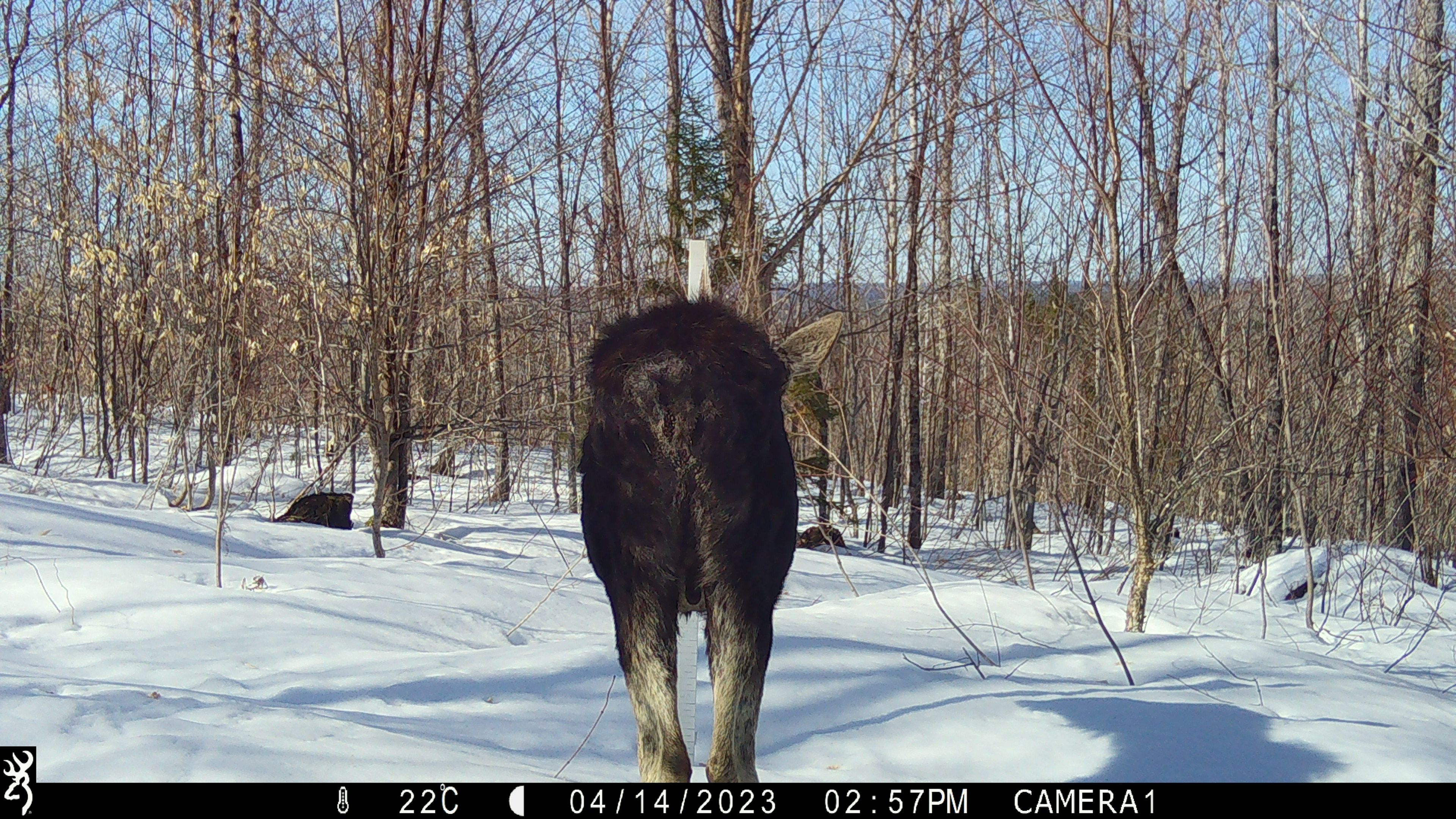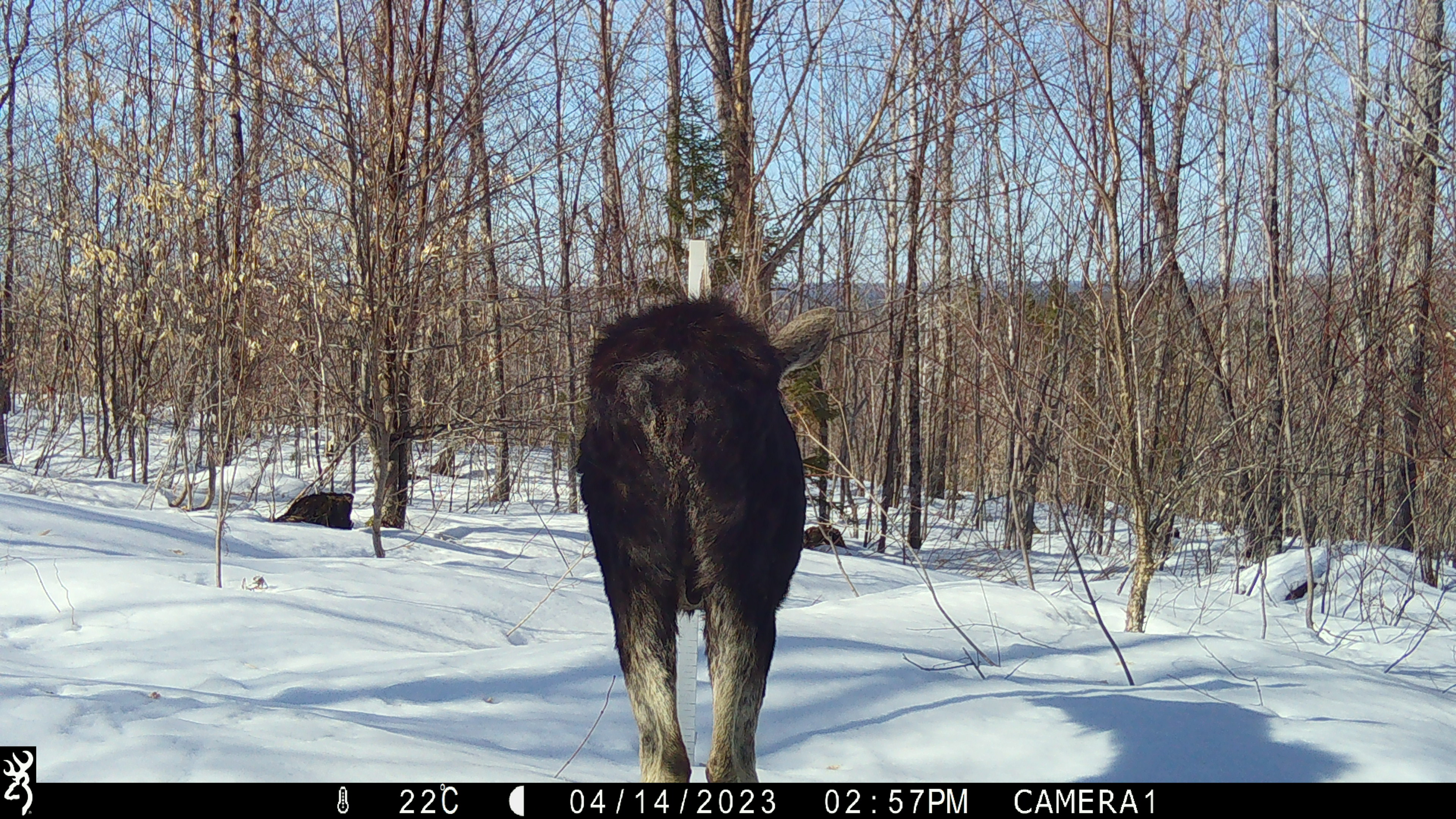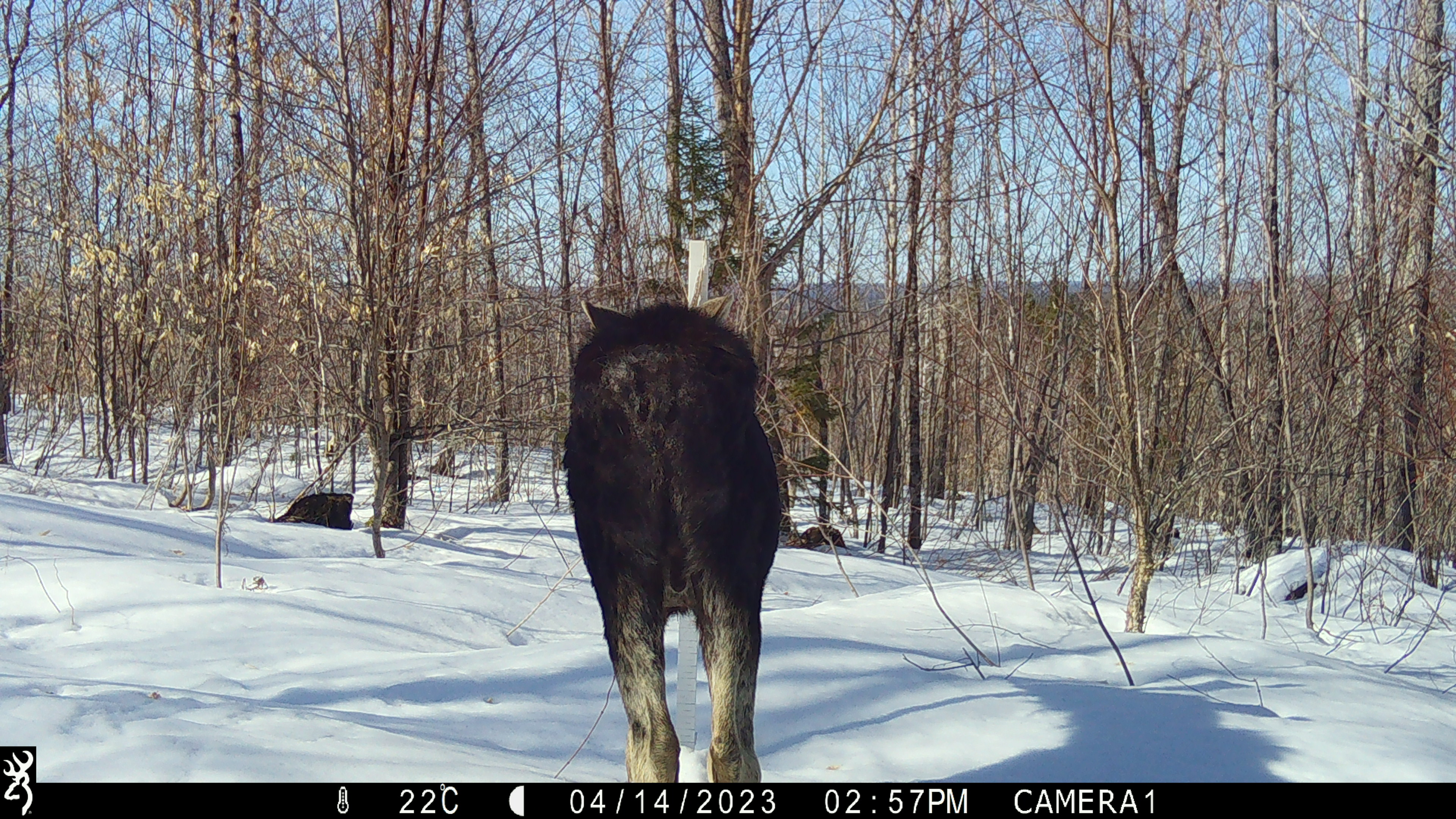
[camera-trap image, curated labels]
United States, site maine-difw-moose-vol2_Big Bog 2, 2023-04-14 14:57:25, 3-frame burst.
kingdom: Animalia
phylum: Chordata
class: Mammalia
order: Artiodactyla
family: Cervidae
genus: Alces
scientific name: Alces alces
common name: moose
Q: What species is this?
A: Moose (Alces alces).